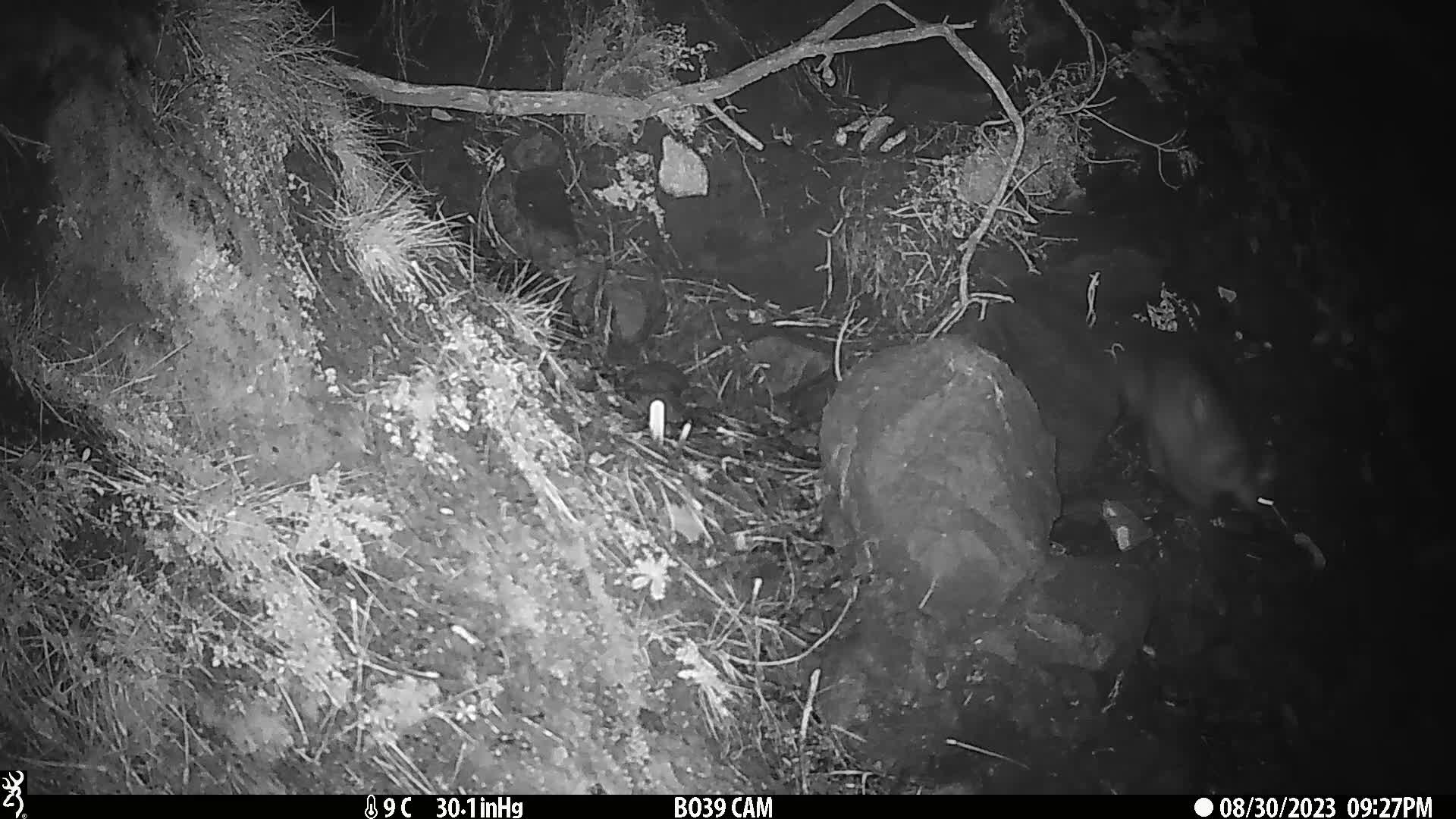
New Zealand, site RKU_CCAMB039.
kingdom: Animalia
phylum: Chordata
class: Mammalia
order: Diprotodontia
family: Phalangeridae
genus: Trichosurus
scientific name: Trichosurus vulpecula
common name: common brushtail possum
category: possum